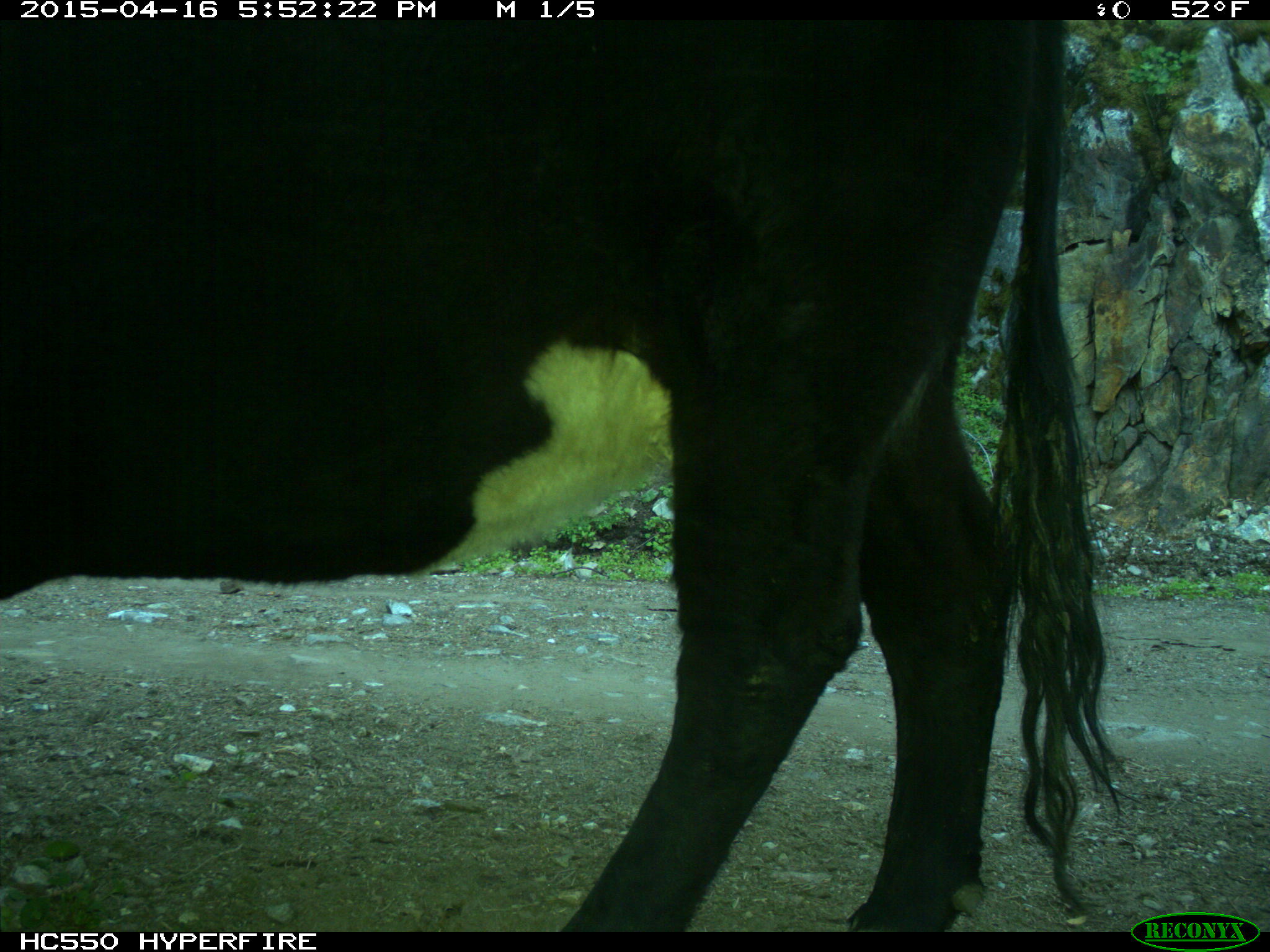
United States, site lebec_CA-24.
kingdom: Animalia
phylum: Chordata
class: Mammalia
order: Artiodactyla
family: Bovidae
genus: Bos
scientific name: Bos taurus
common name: domestic cow